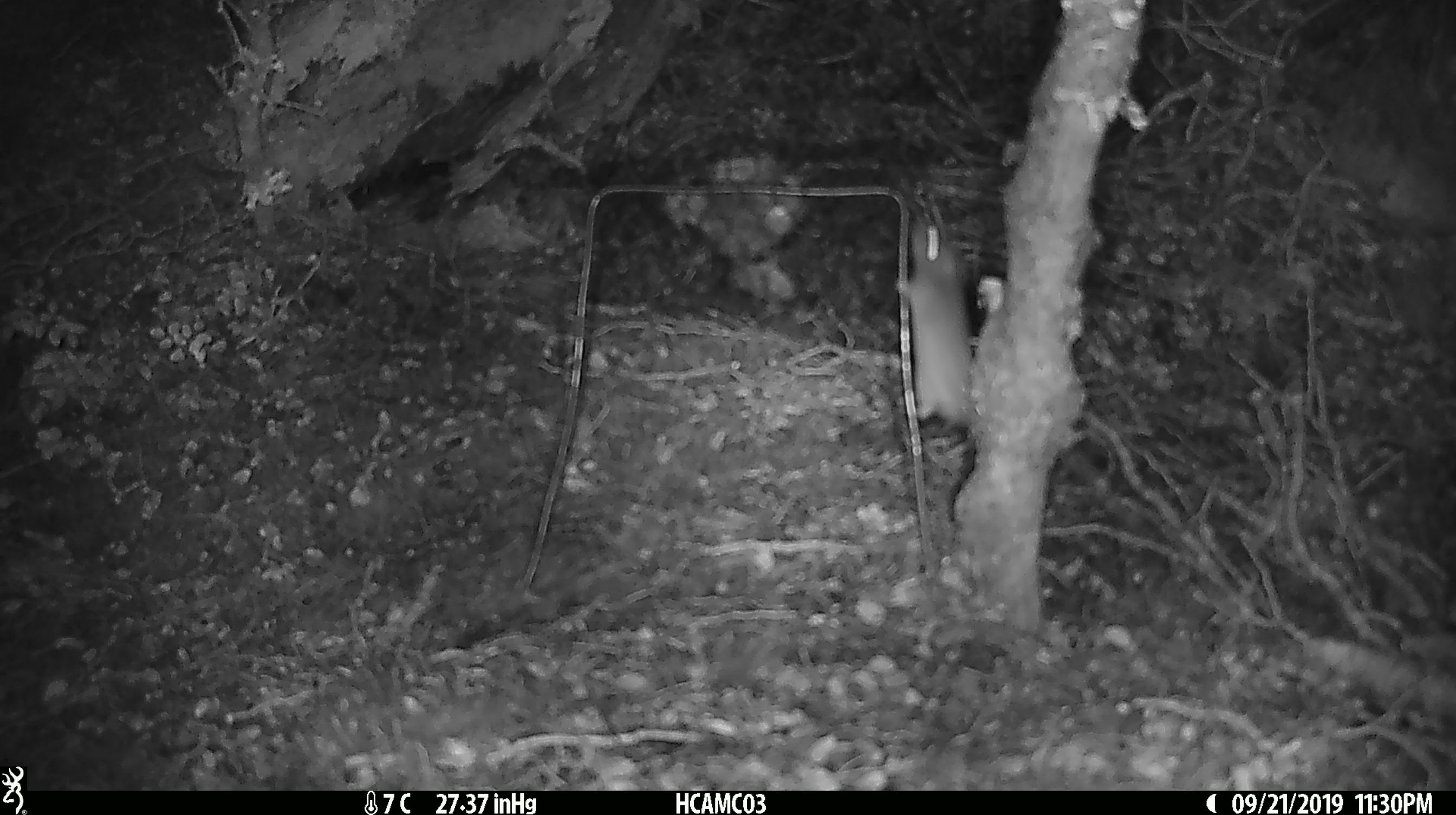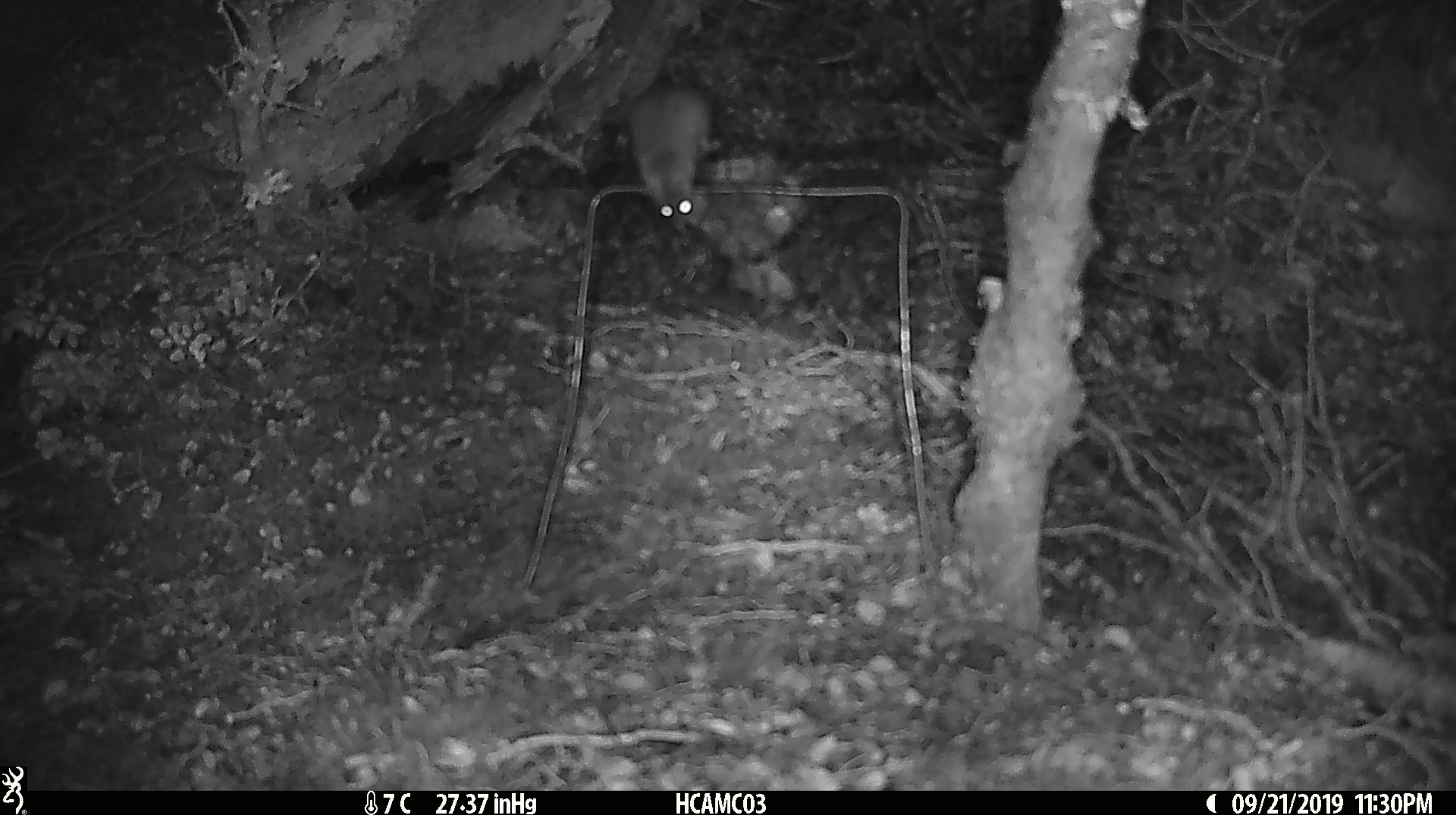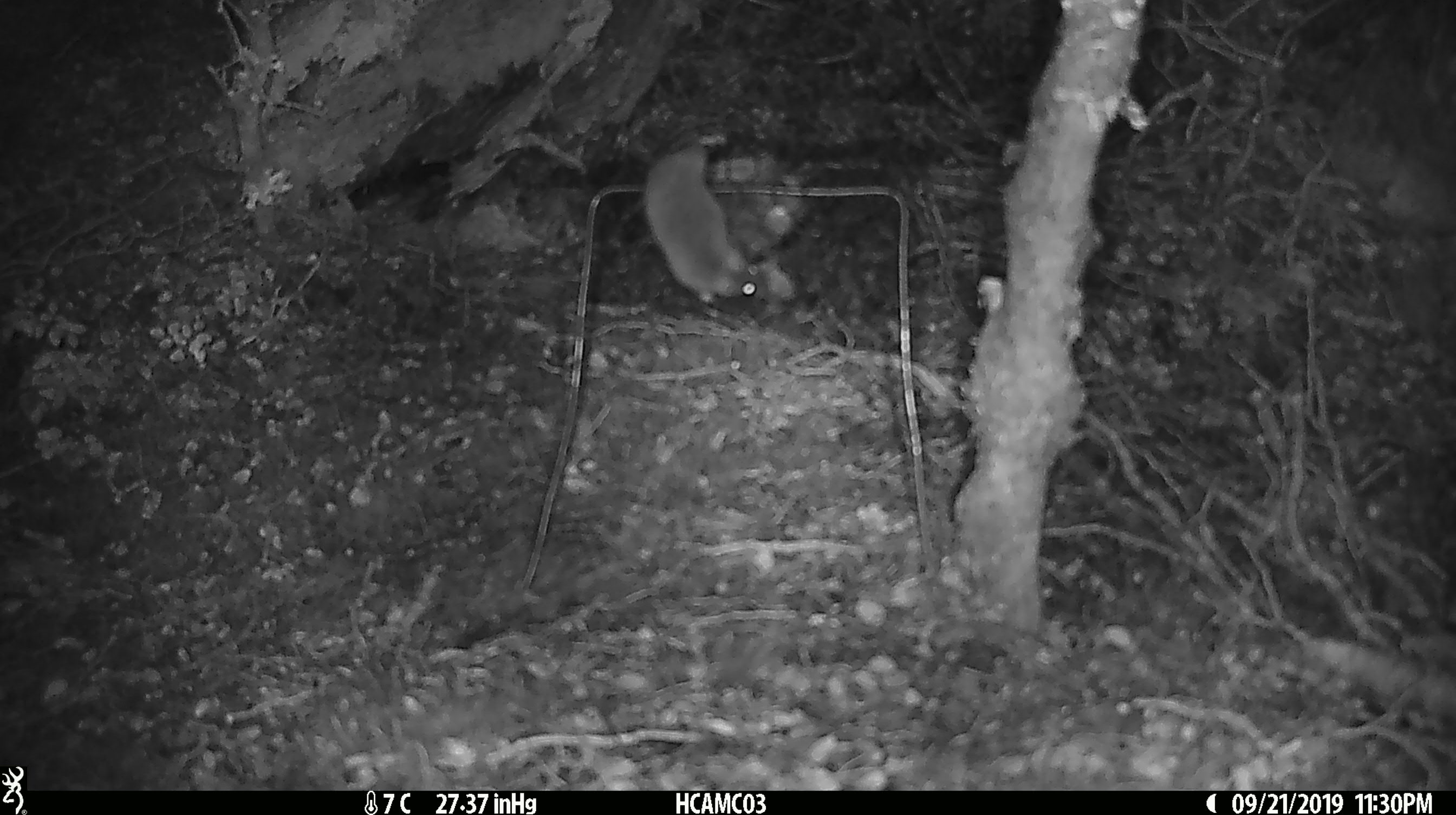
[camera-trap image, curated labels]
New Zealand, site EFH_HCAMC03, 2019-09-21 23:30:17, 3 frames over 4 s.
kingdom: Animalia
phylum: Chordata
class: Mammalia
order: Rodentia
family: Muridae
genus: Mus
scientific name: Mus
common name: mouse